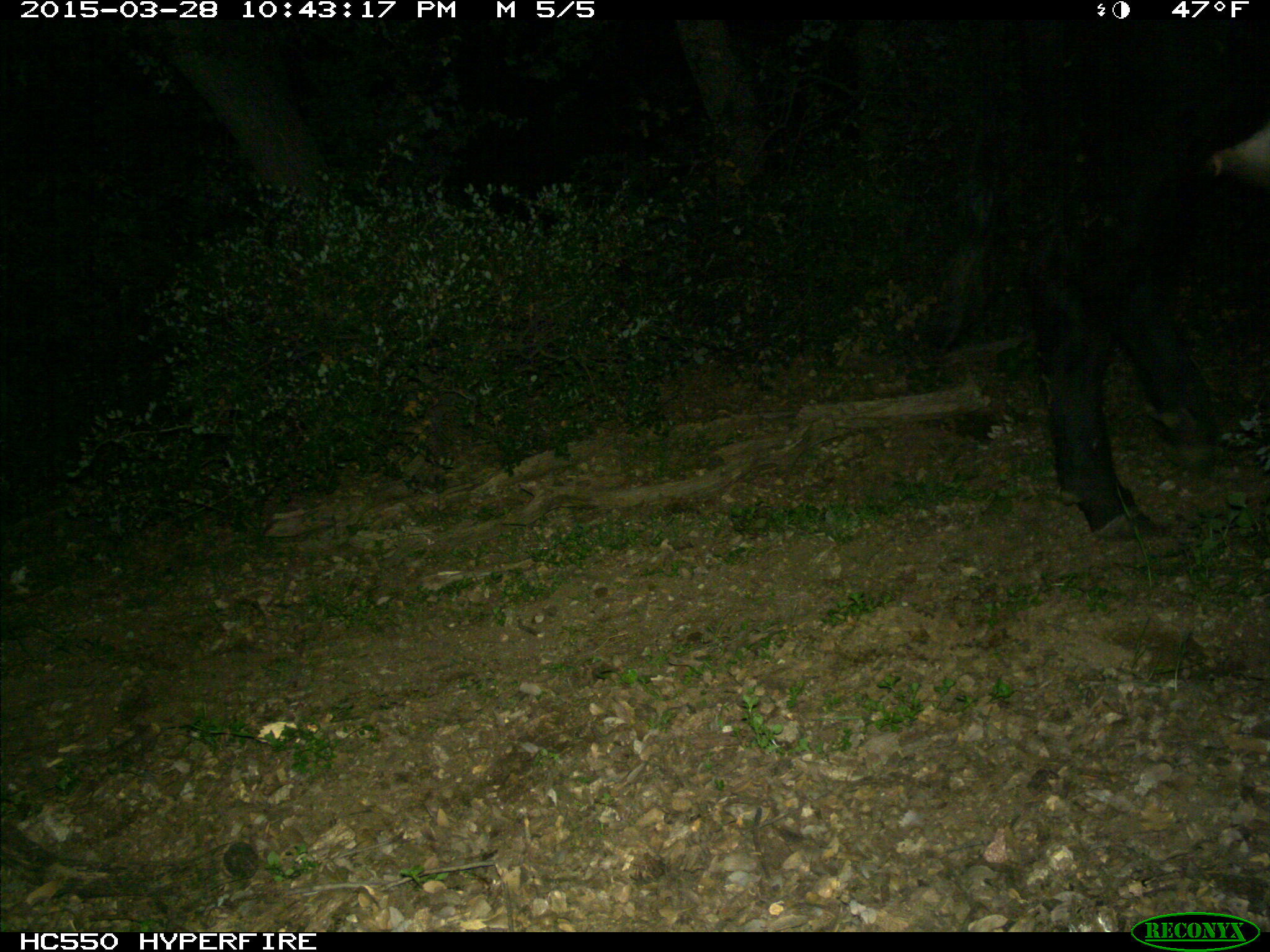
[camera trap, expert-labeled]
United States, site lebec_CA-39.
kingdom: Animalia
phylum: Chordata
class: Mammalia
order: Artiodactyla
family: Bovidae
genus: Bos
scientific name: Bos taurus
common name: domestic cow